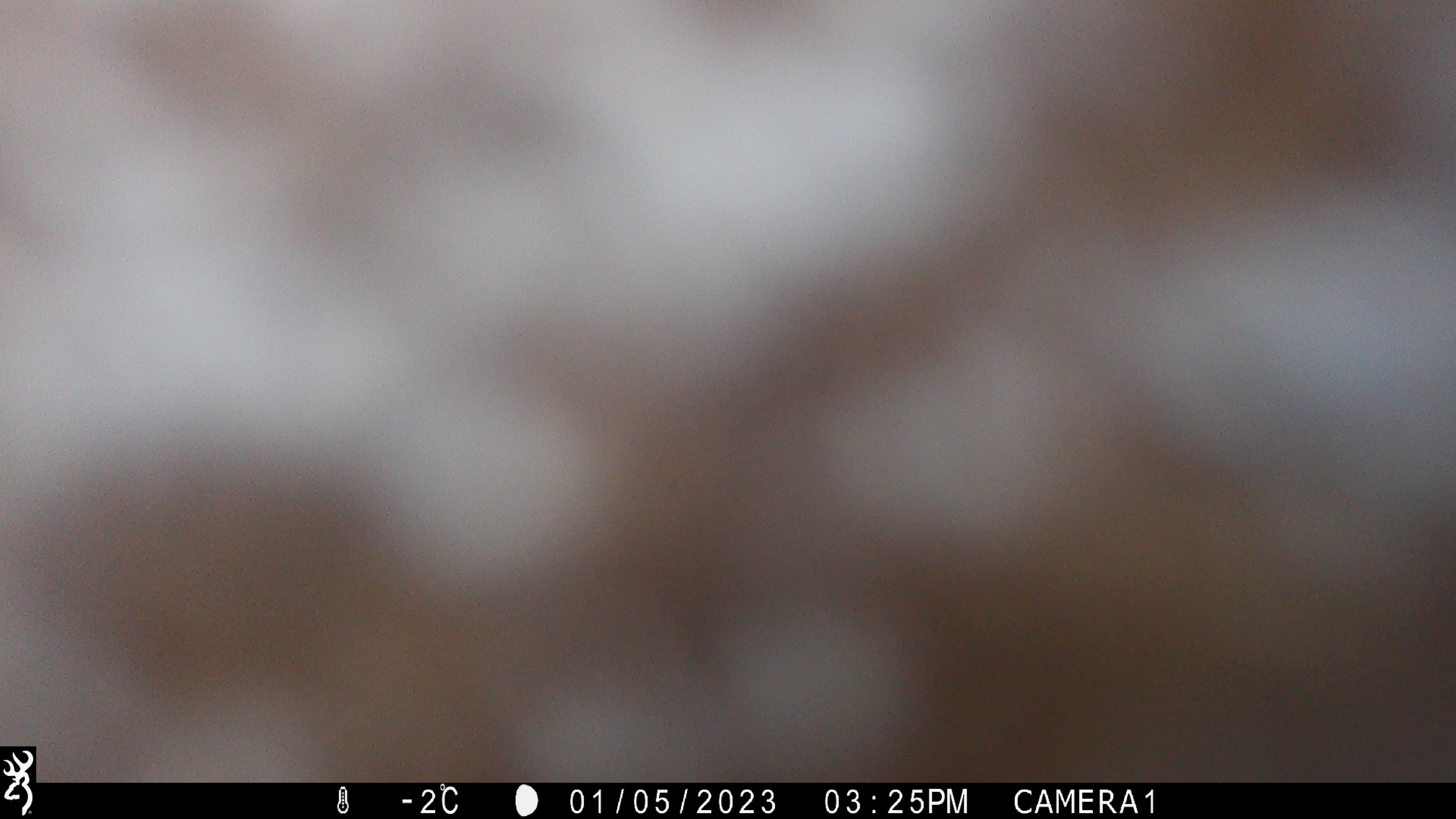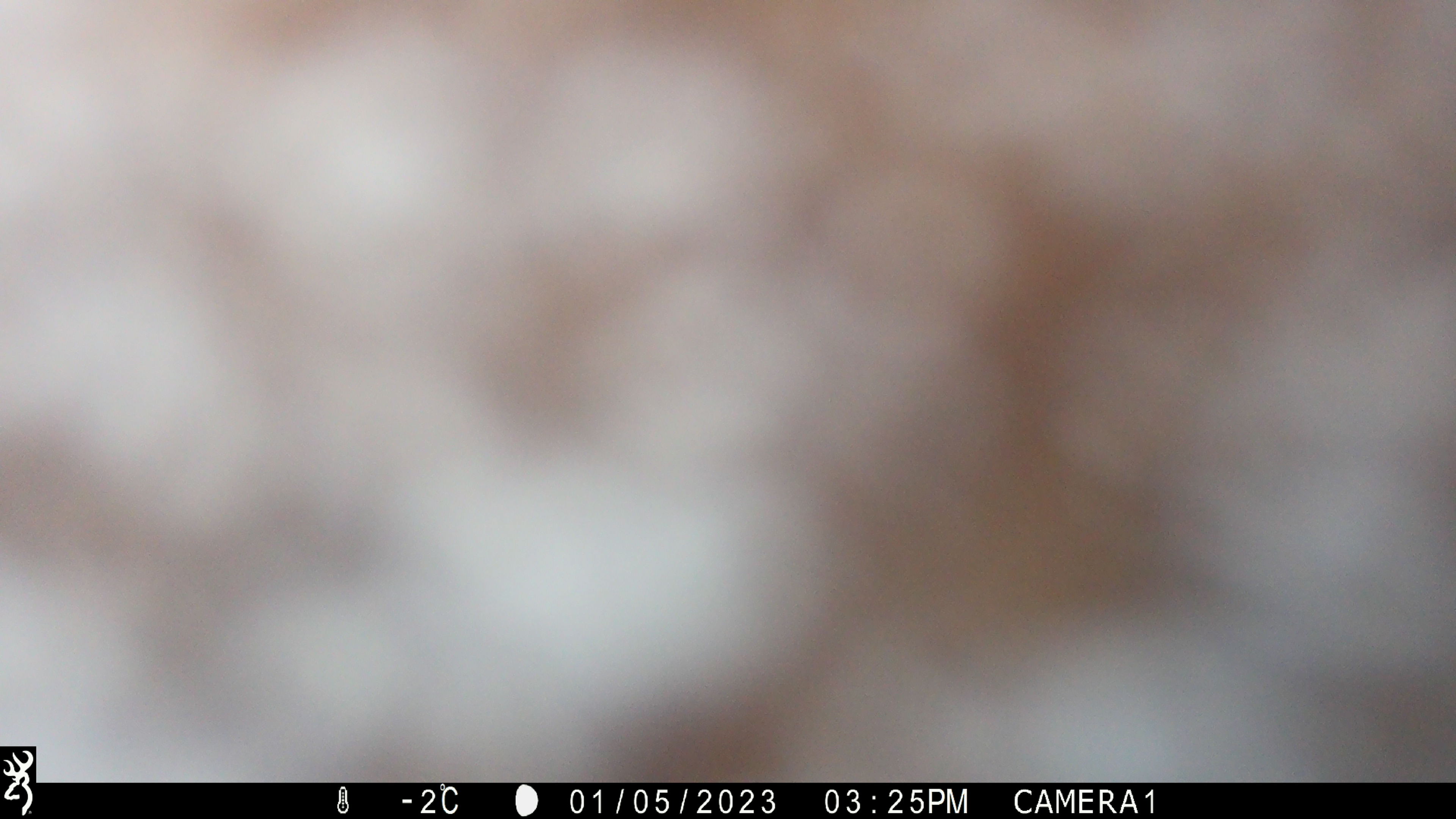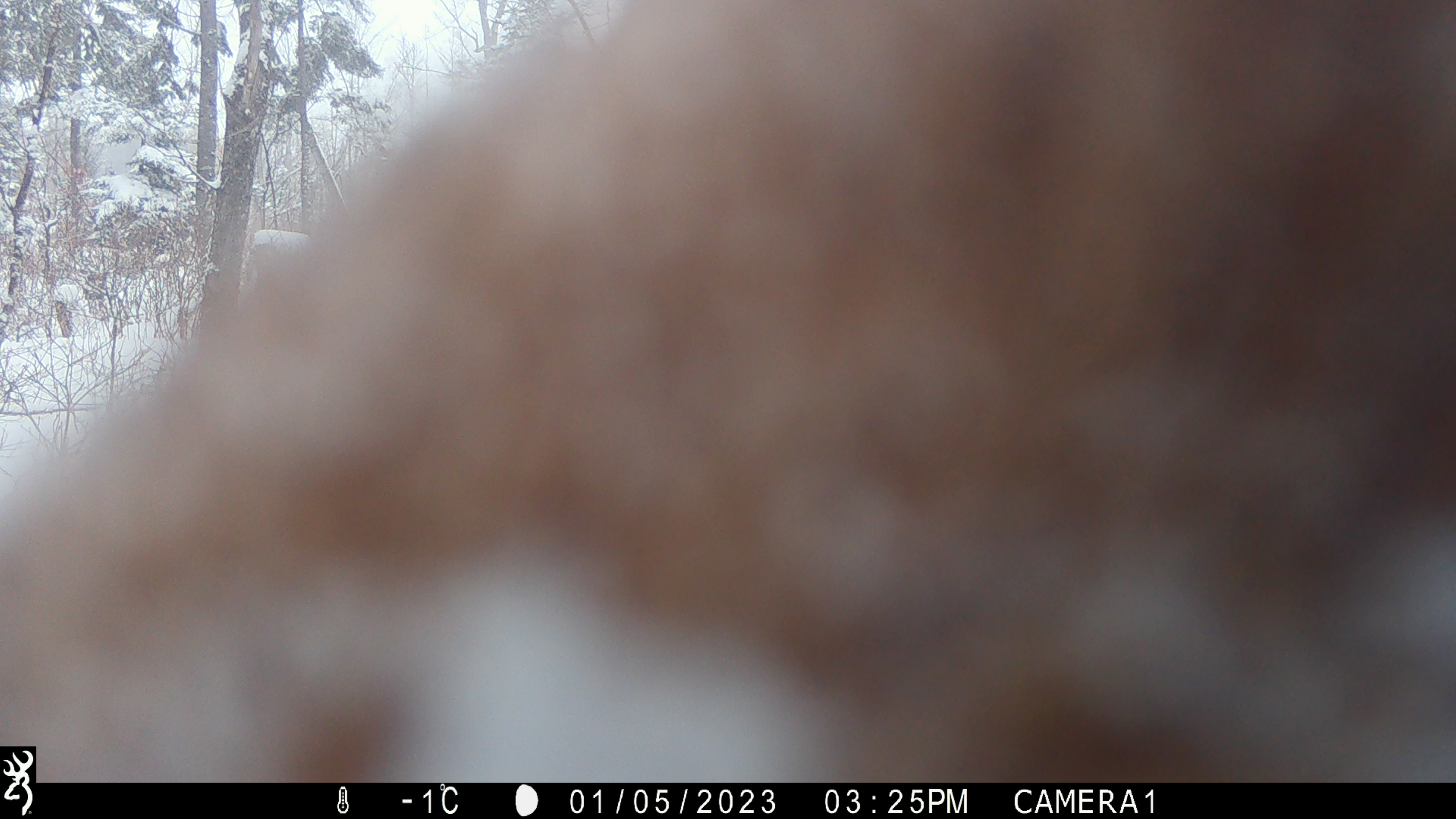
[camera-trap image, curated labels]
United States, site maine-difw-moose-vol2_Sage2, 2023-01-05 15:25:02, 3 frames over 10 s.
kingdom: Animalia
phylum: Chordata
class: Mammalia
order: Artiodactyla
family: Cervidae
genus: Alces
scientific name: Alces alces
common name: moose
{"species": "moose (Alces alces)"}